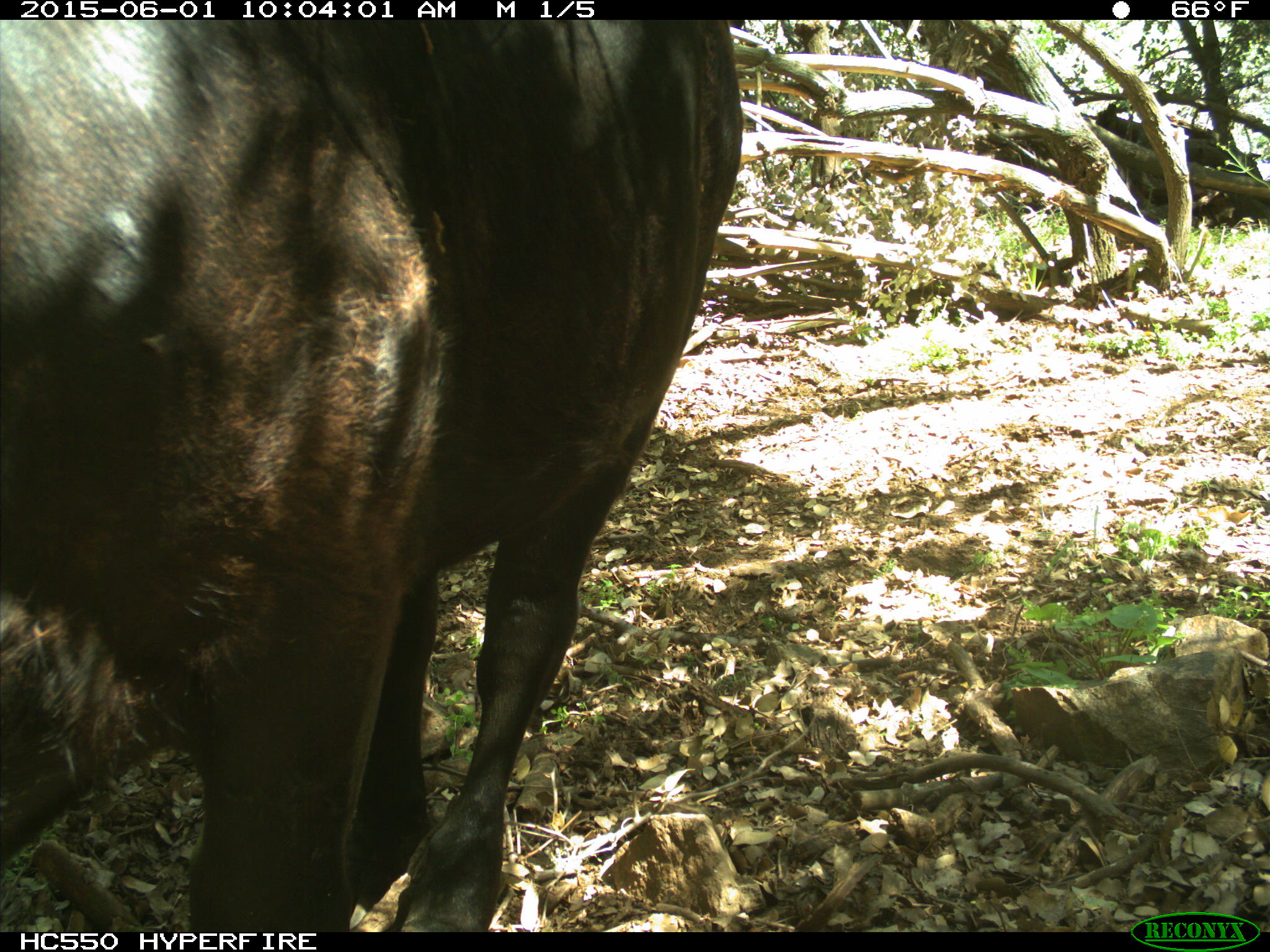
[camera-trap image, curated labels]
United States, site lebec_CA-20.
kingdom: Animalia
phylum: Chordata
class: Mammalia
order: Artiodactyla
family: Bovidae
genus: Bos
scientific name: Bos taurus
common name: domestic cow